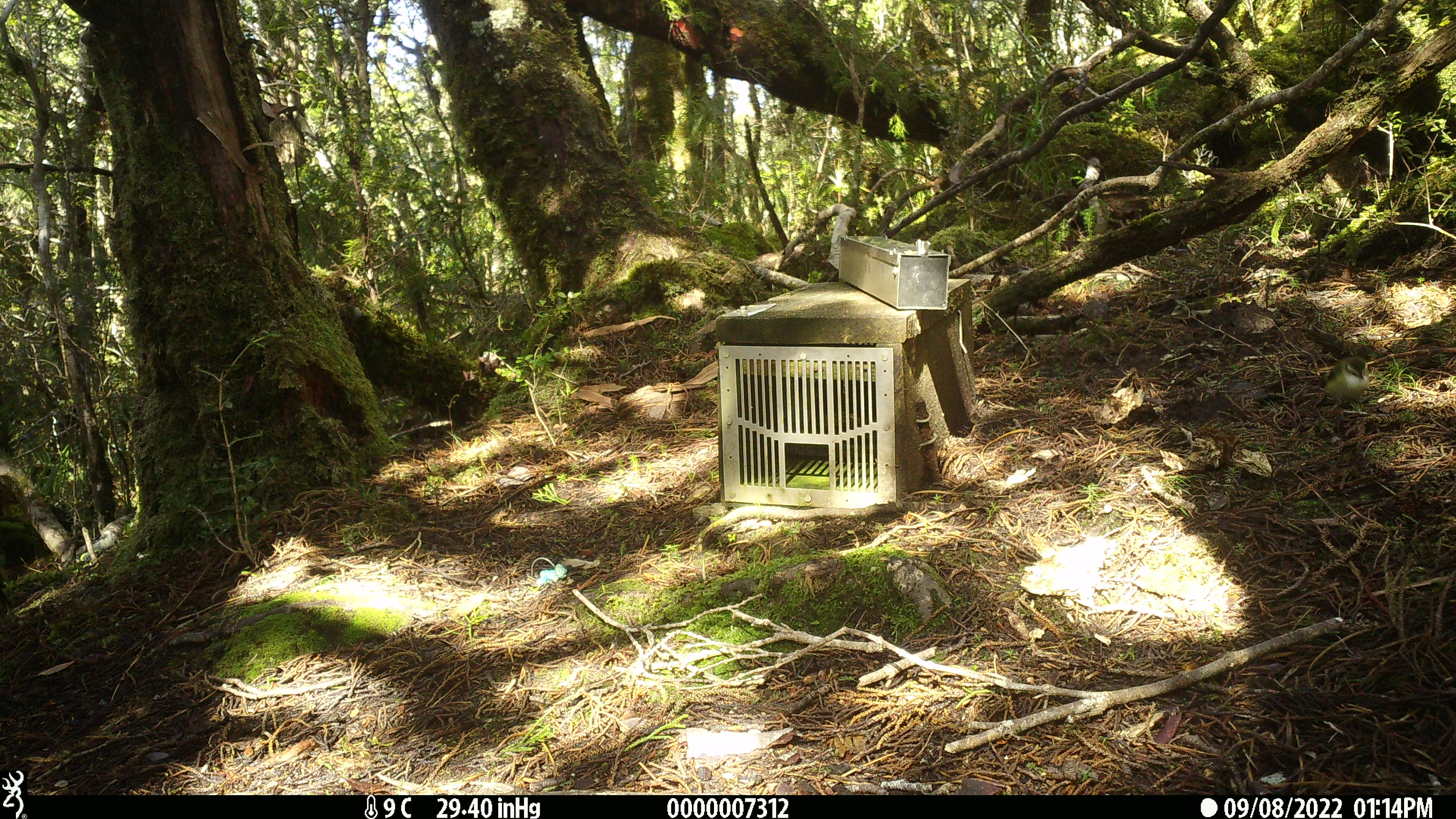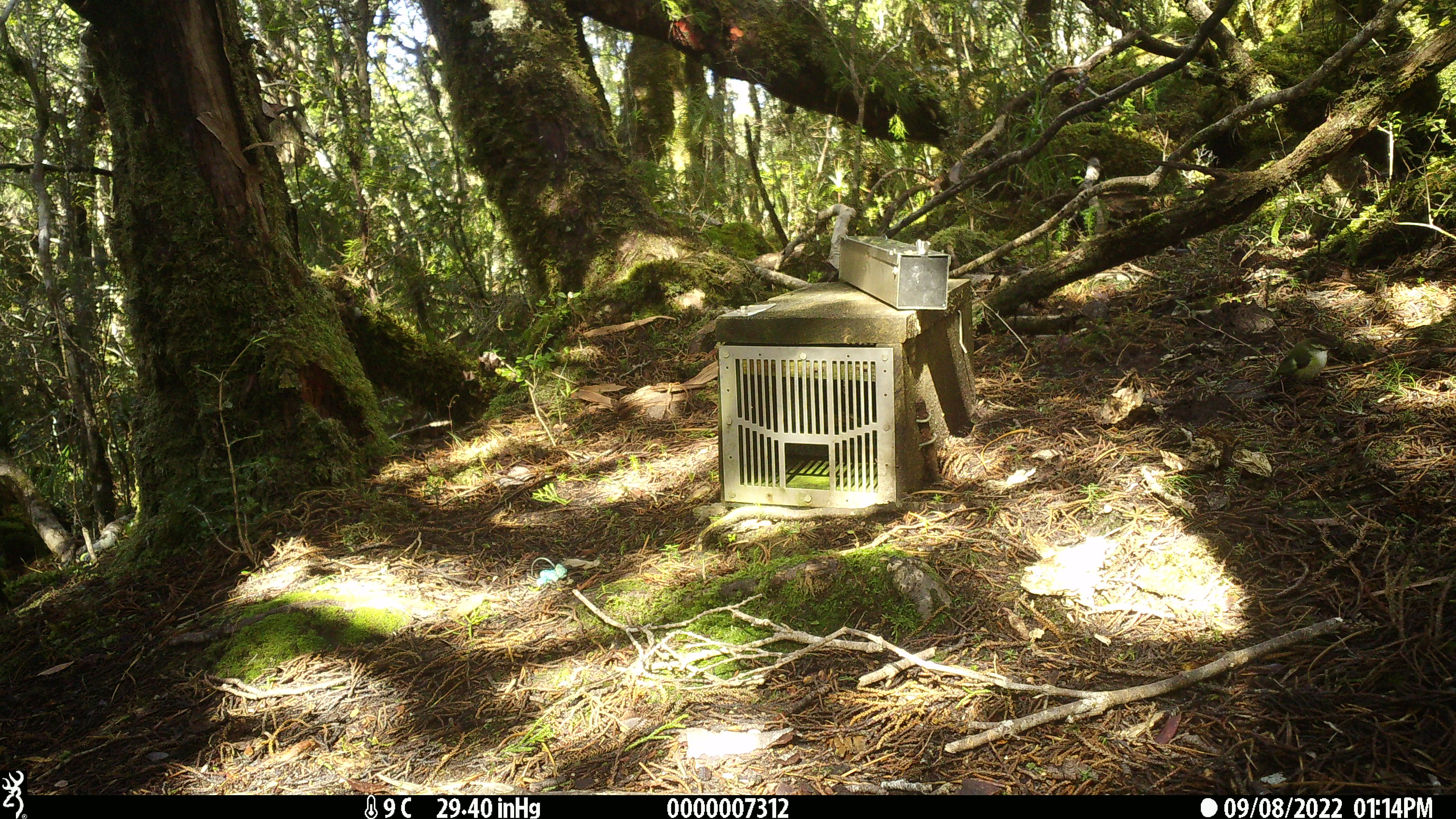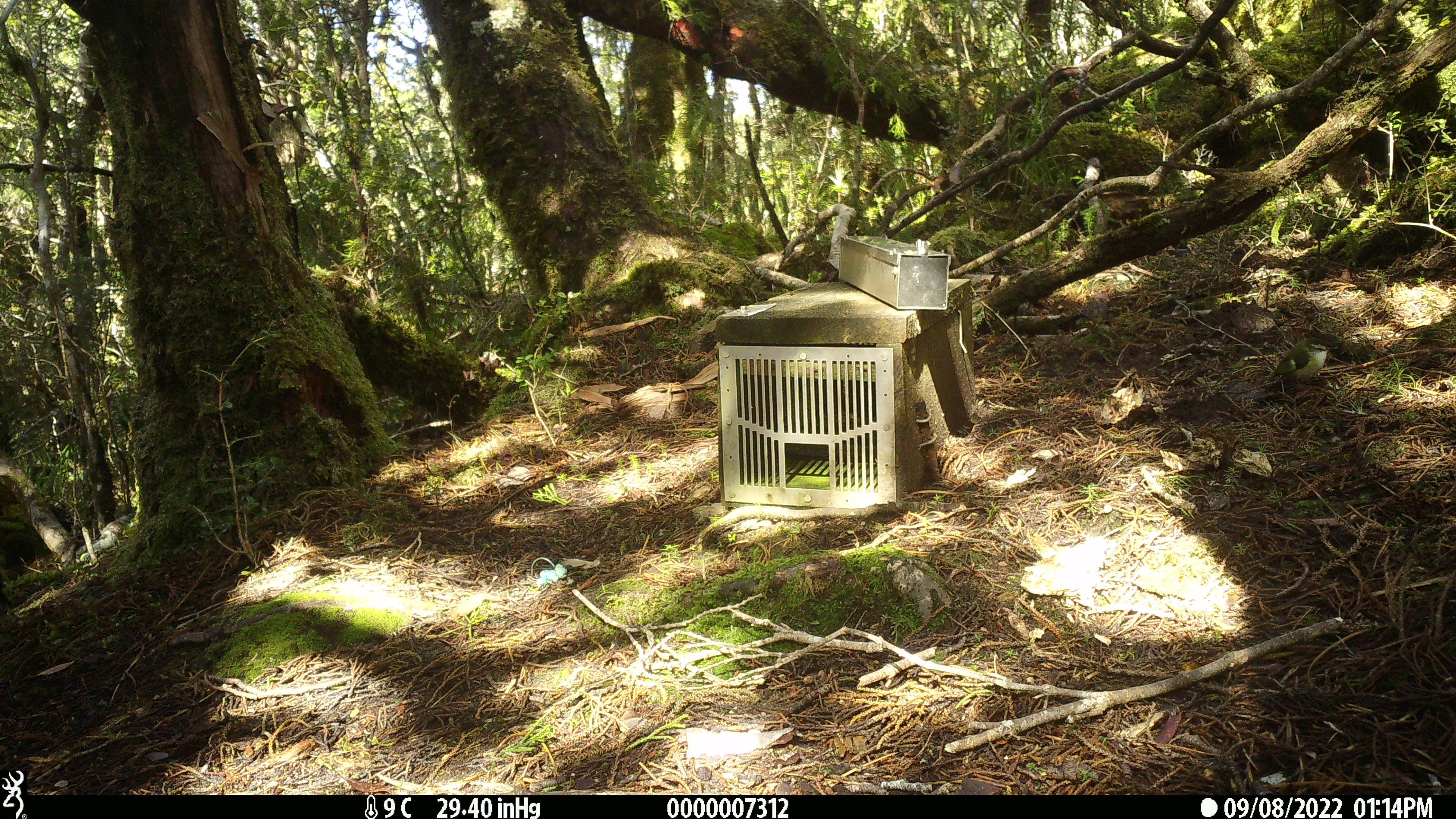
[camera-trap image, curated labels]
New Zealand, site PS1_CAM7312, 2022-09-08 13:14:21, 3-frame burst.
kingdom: Animalia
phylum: Chordata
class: Aves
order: Passeriformes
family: Acanthisittidae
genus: Acanthisitta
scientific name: Acanthisitta chloris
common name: rifleman